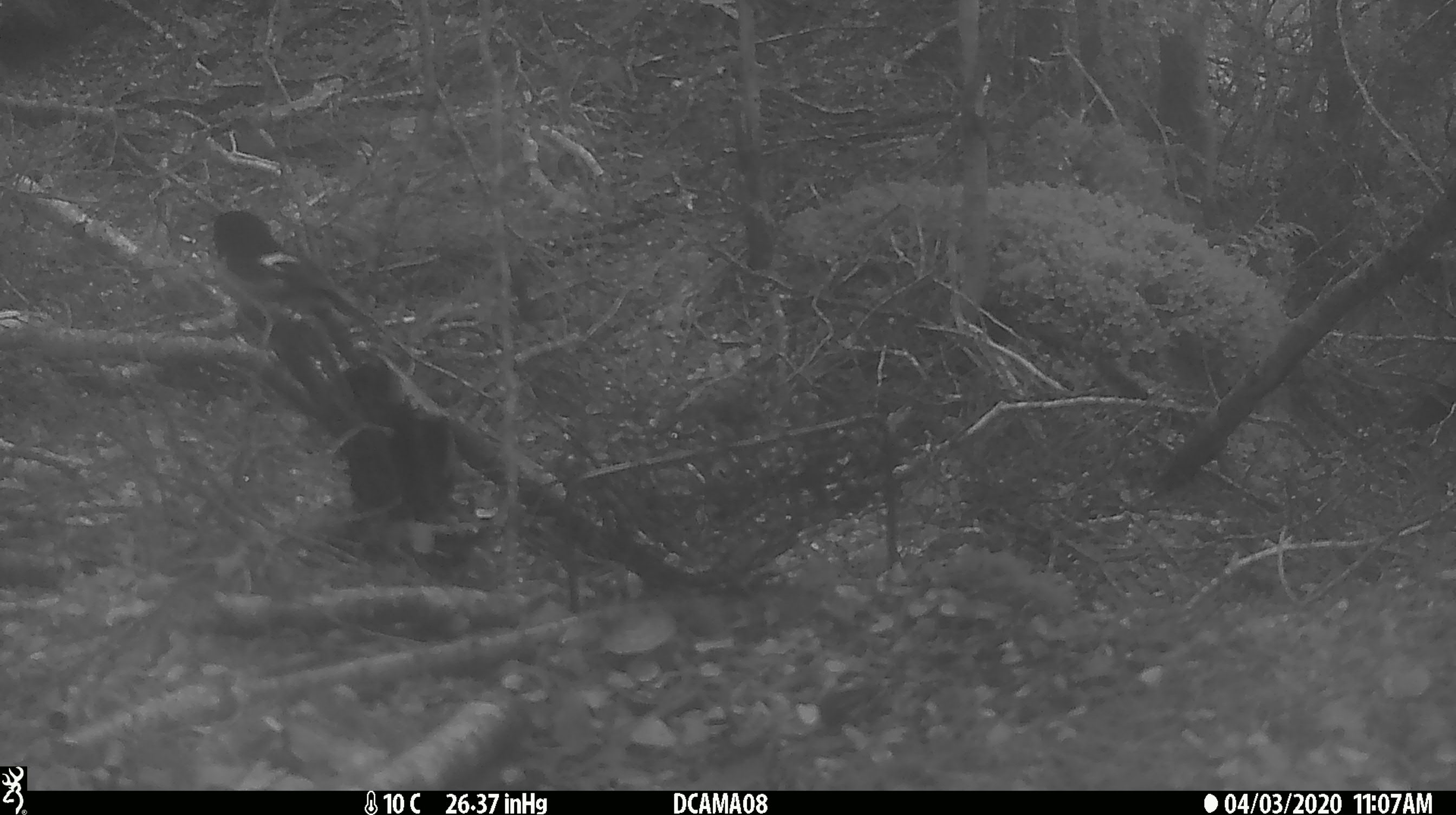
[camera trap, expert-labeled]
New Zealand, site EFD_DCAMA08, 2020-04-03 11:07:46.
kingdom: Animalia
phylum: Chordata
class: Aves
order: Passeriformes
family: Petroicidae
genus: Petroica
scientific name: Petroica macrocephala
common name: tomtit